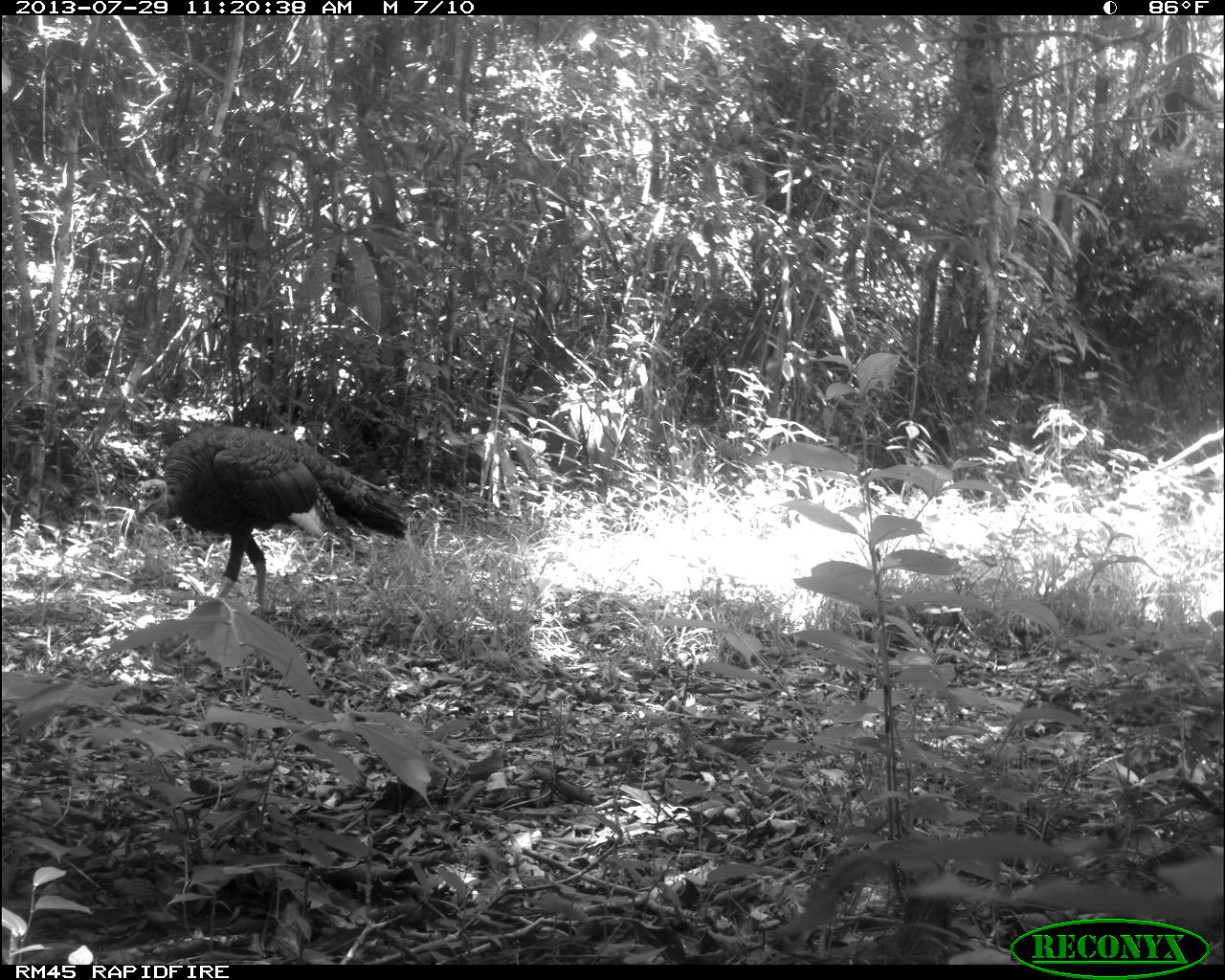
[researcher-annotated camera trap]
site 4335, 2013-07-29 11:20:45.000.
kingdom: Animalia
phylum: Chordata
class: Aves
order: Galliformes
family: Phasianidae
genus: Meleagris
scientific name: Meleagris ocellata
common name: ocellated turkey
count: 1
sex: male